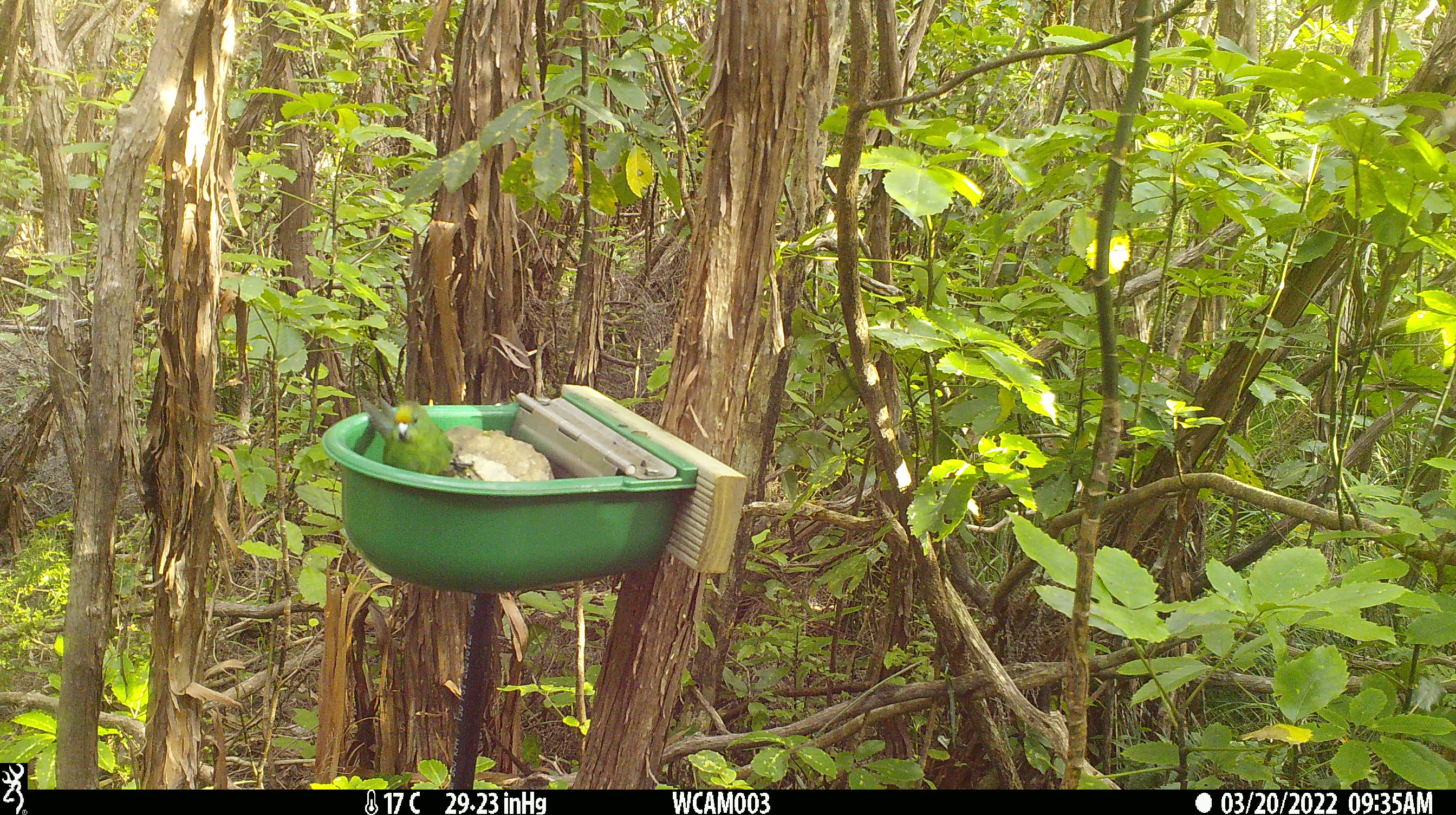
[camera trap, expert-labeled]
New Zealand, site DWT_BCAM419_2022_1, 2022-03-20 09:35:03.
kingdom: Animalia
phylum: Chordata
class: Aves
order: Psittaciformes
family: Psittaculidae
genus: Cyanoramphus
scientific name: Cyanoramphus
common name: parakeet